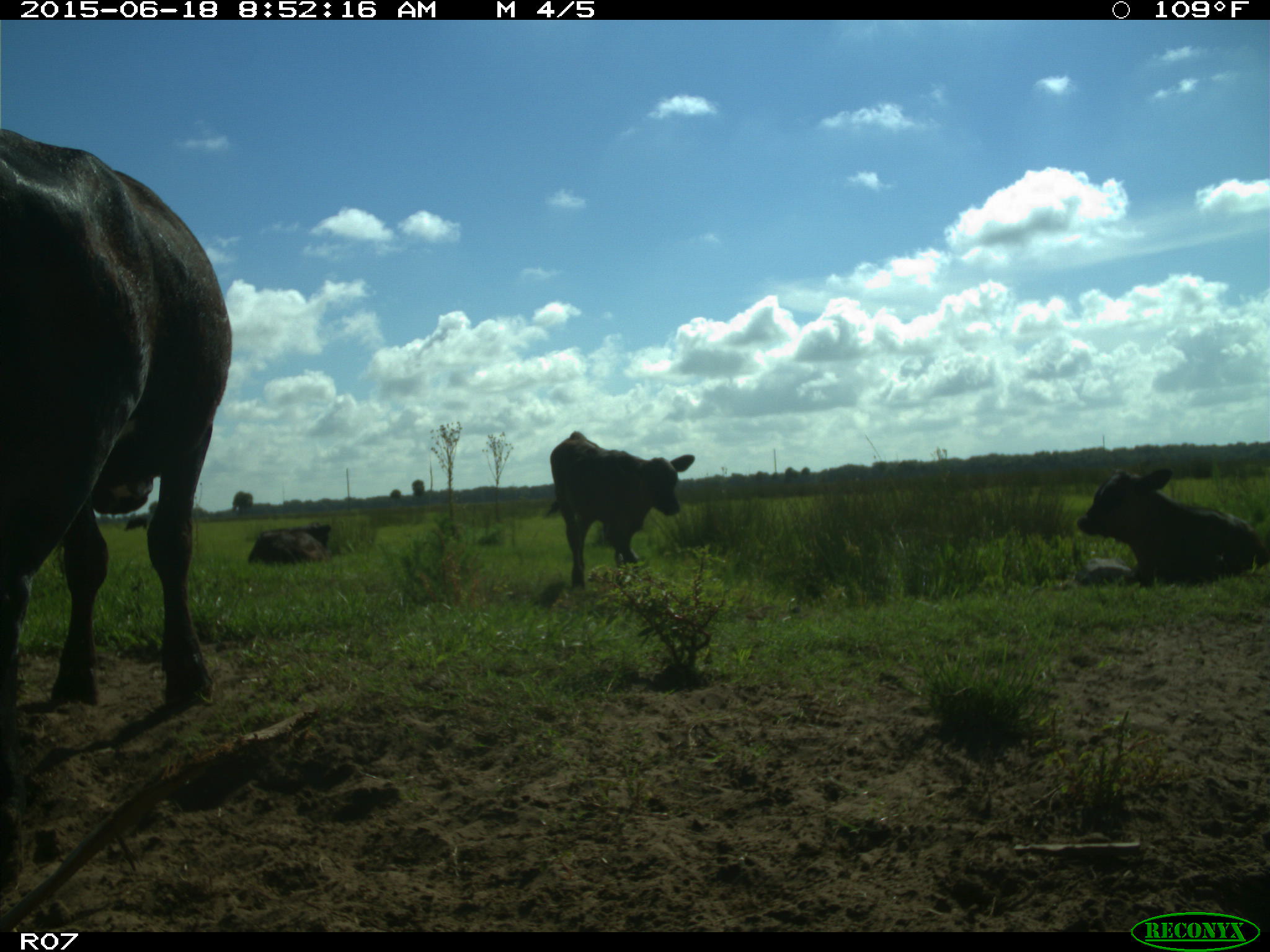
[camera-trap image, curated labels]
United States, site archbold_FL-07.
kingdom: Animalia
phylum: Chordata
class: Mammalia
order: Artiodactyla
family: Bovidae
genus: Bos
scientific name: Bos taurus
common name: domestic cow